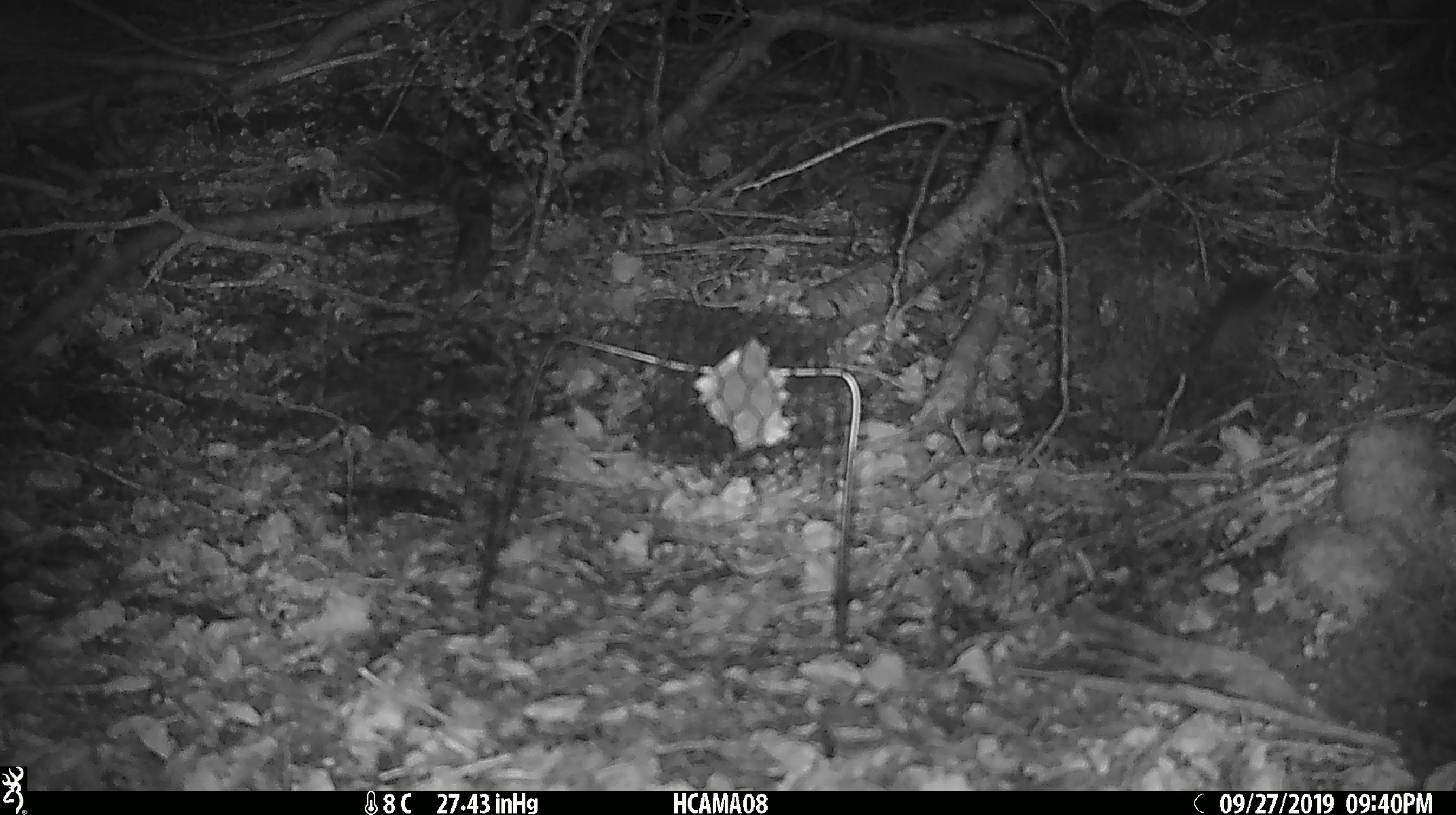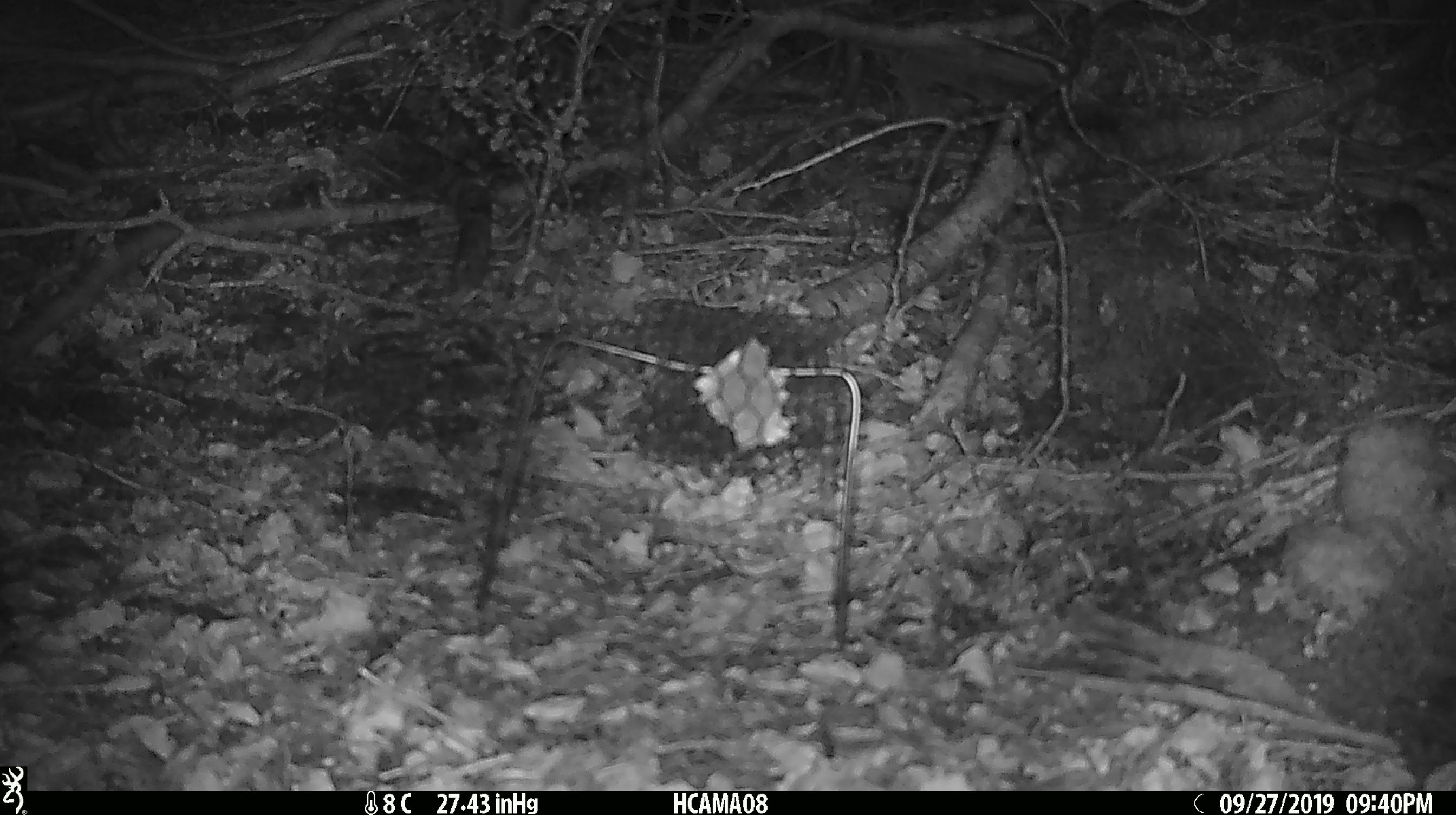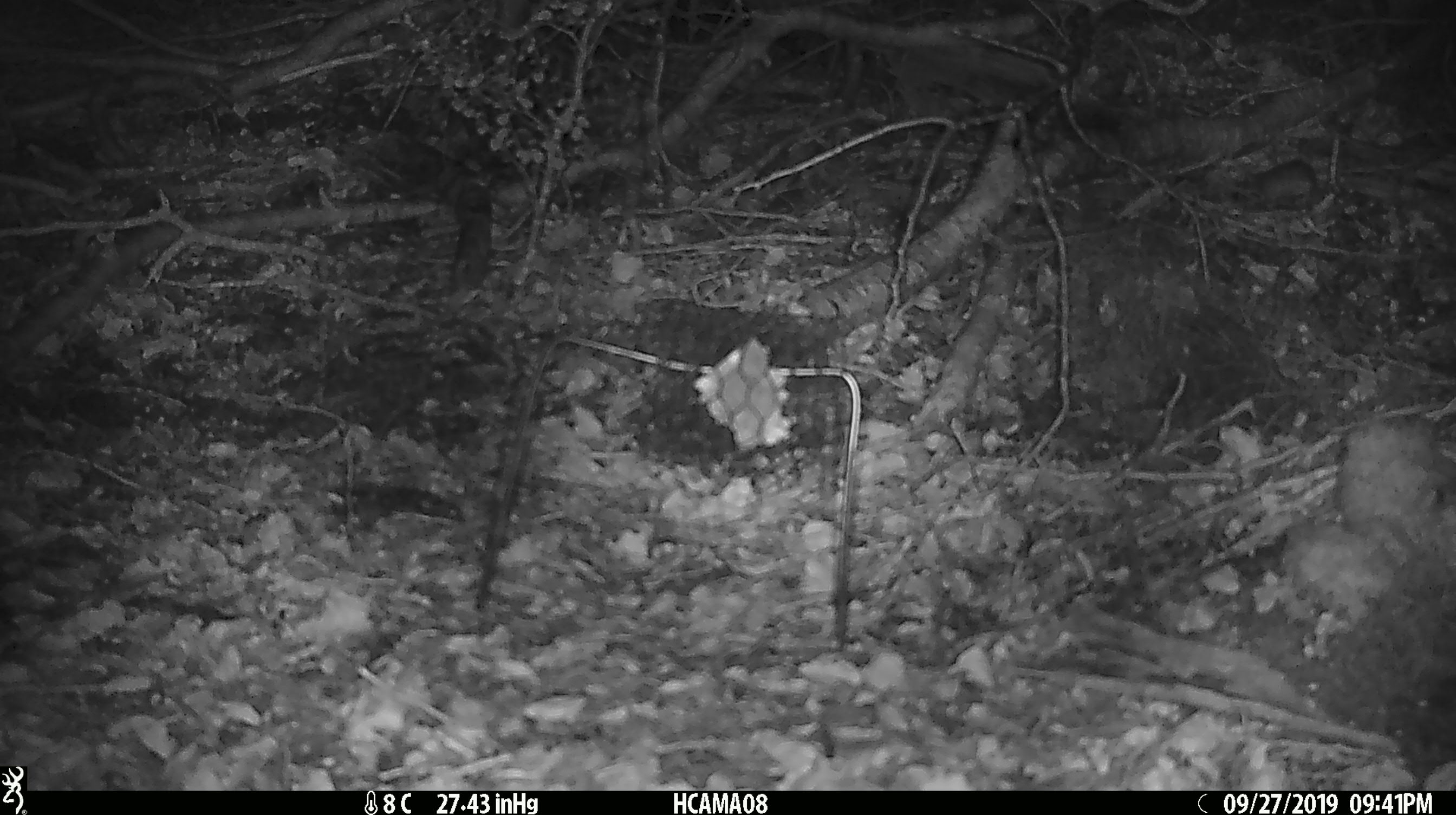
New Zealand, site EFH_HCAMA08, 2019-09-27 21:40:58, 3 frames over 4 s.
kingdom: Animalia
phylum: Chordata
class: Mammalia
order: Rodentia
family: Muridae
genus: Mus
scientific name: Mus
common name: mouse